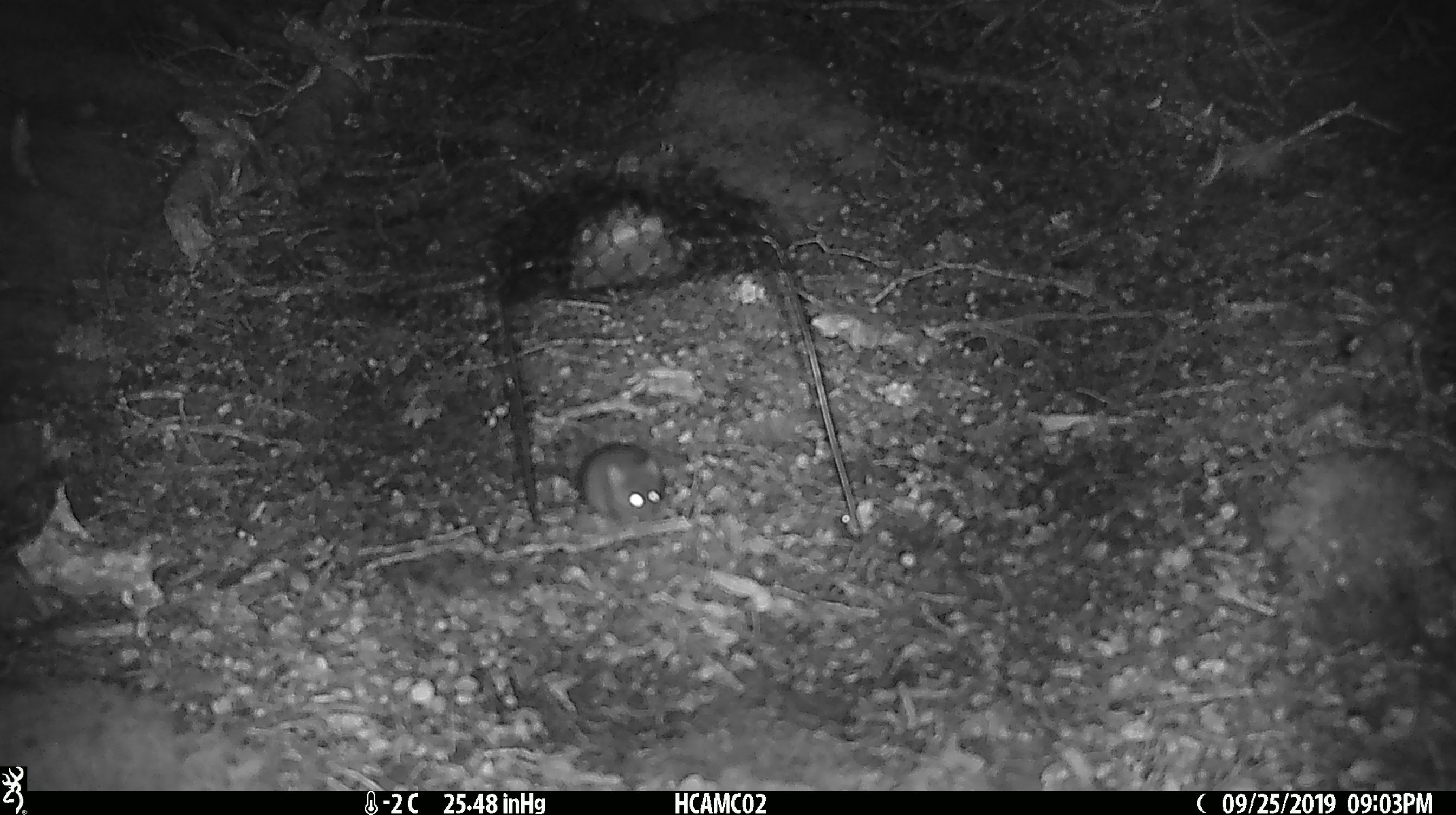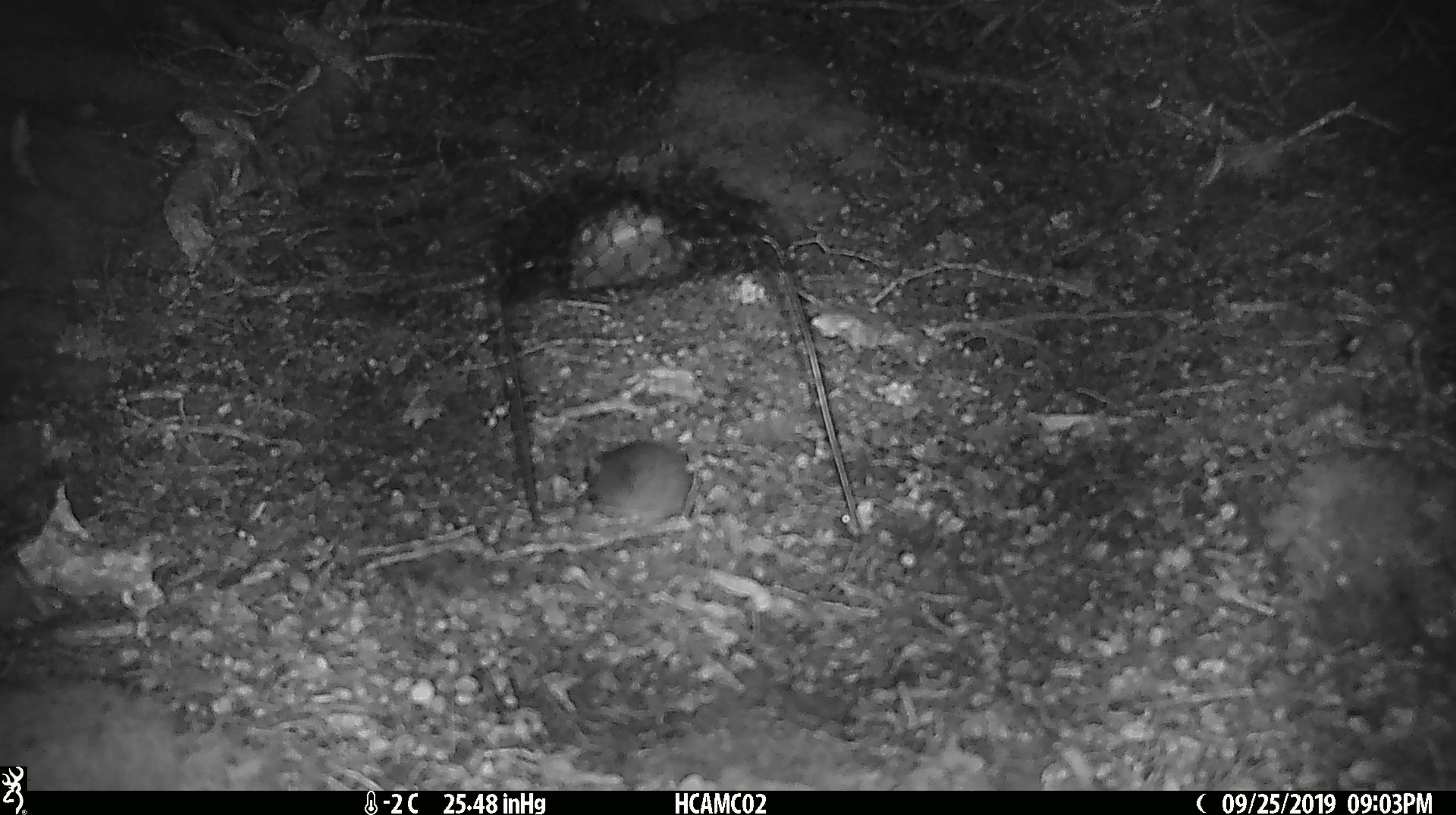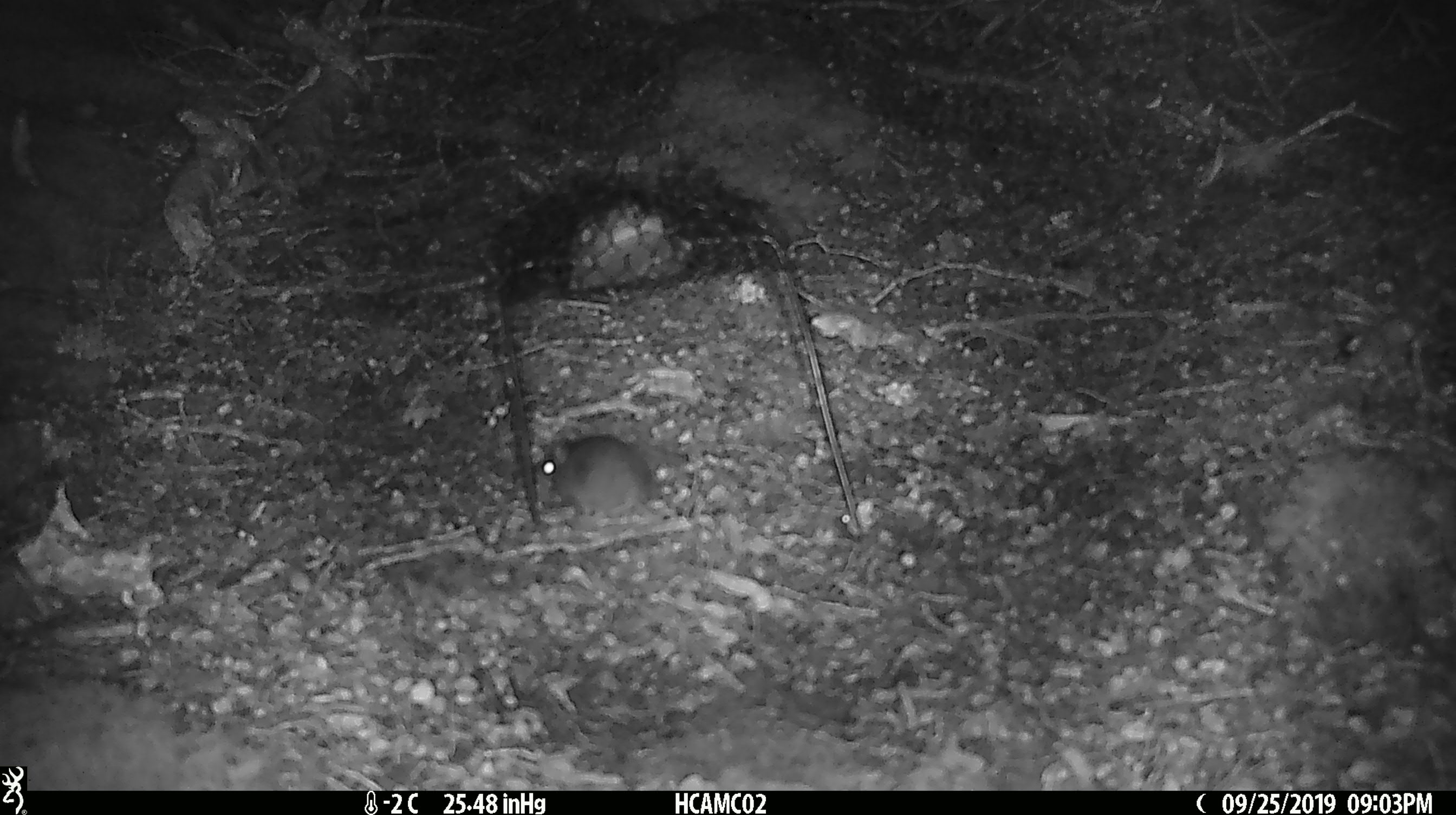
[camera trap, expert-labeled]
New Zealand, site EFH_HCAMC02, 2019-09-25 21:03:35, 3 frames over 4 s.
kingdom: Animalia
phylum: Chordata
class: Mammalia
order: Rodentia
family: Muridae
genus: Mus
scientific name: Mus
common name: mouse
Mouse (Mus).